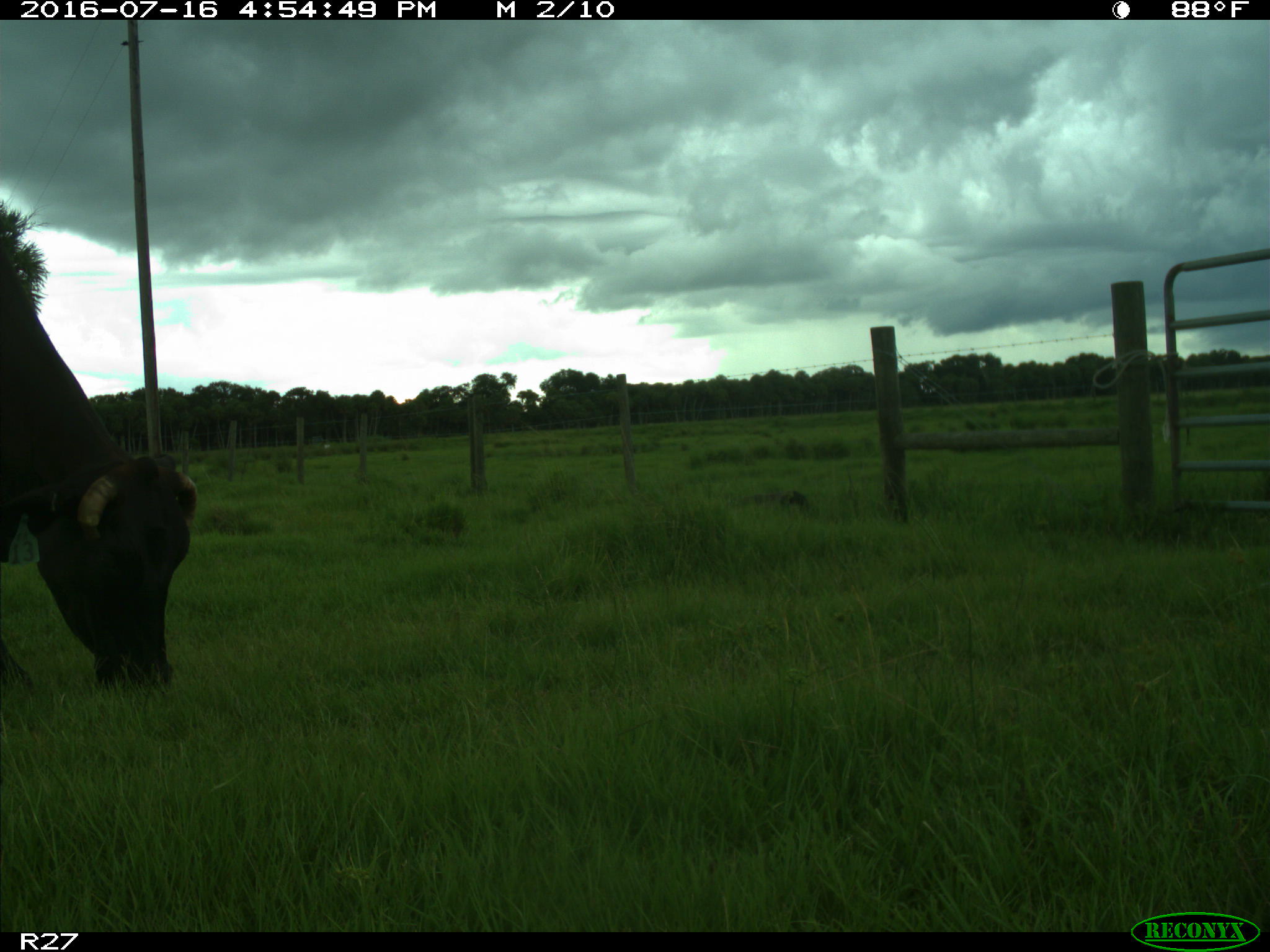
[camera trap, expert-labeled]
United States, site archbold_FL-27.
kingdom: Animalia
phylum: Chordata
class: Mammalia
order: Artiodactyla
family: Bovidae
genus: Bos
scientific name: Bos taurus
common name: domestic cow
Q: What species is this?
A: Bos taurus (domestic cow).